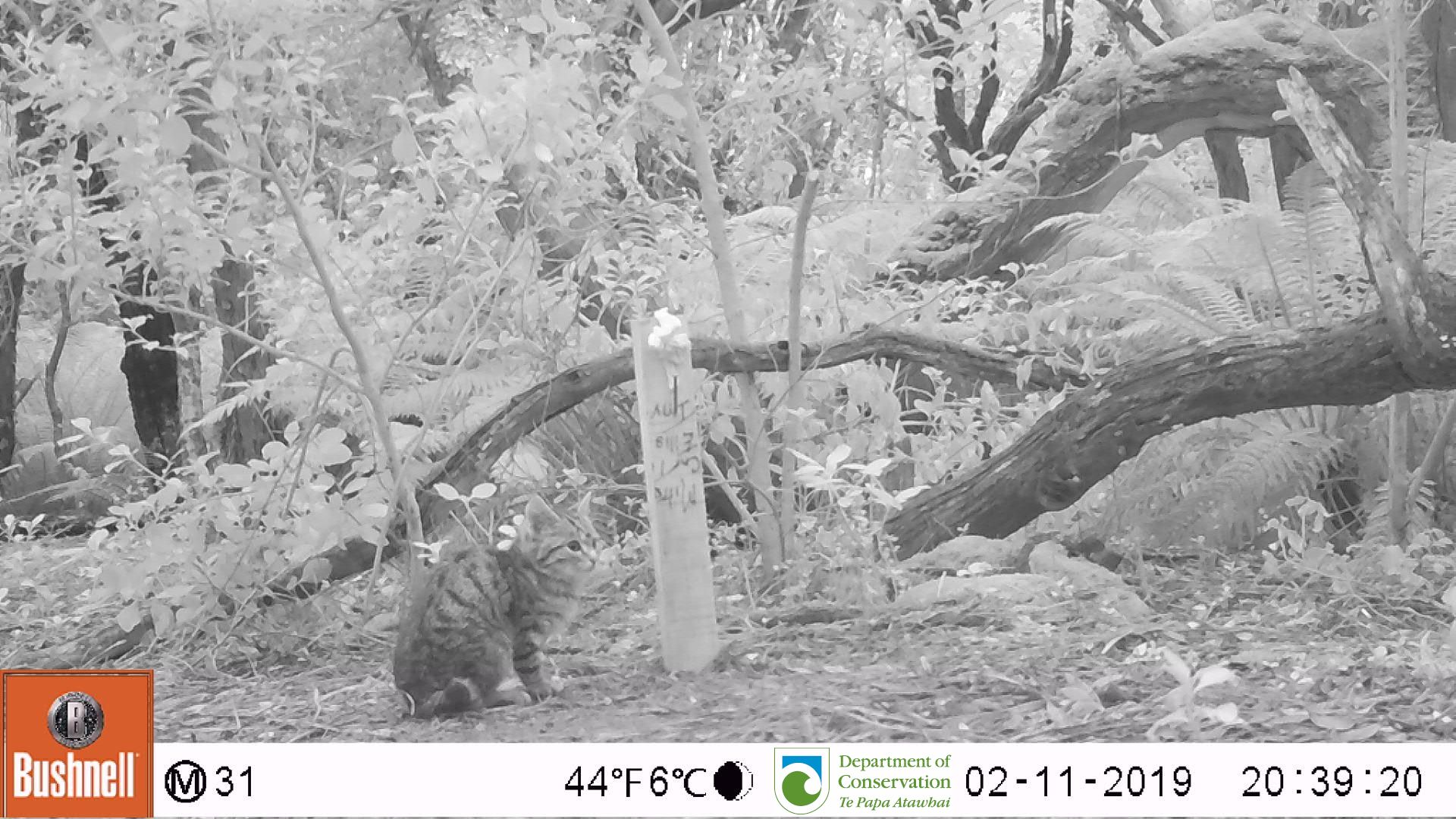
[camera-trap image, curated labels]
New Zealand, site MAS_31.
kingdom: Animalia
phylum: Chordata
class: Mammalia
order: Carnivora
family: Felidae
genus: Felis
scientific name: Felis catus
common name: domestic cat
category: cat